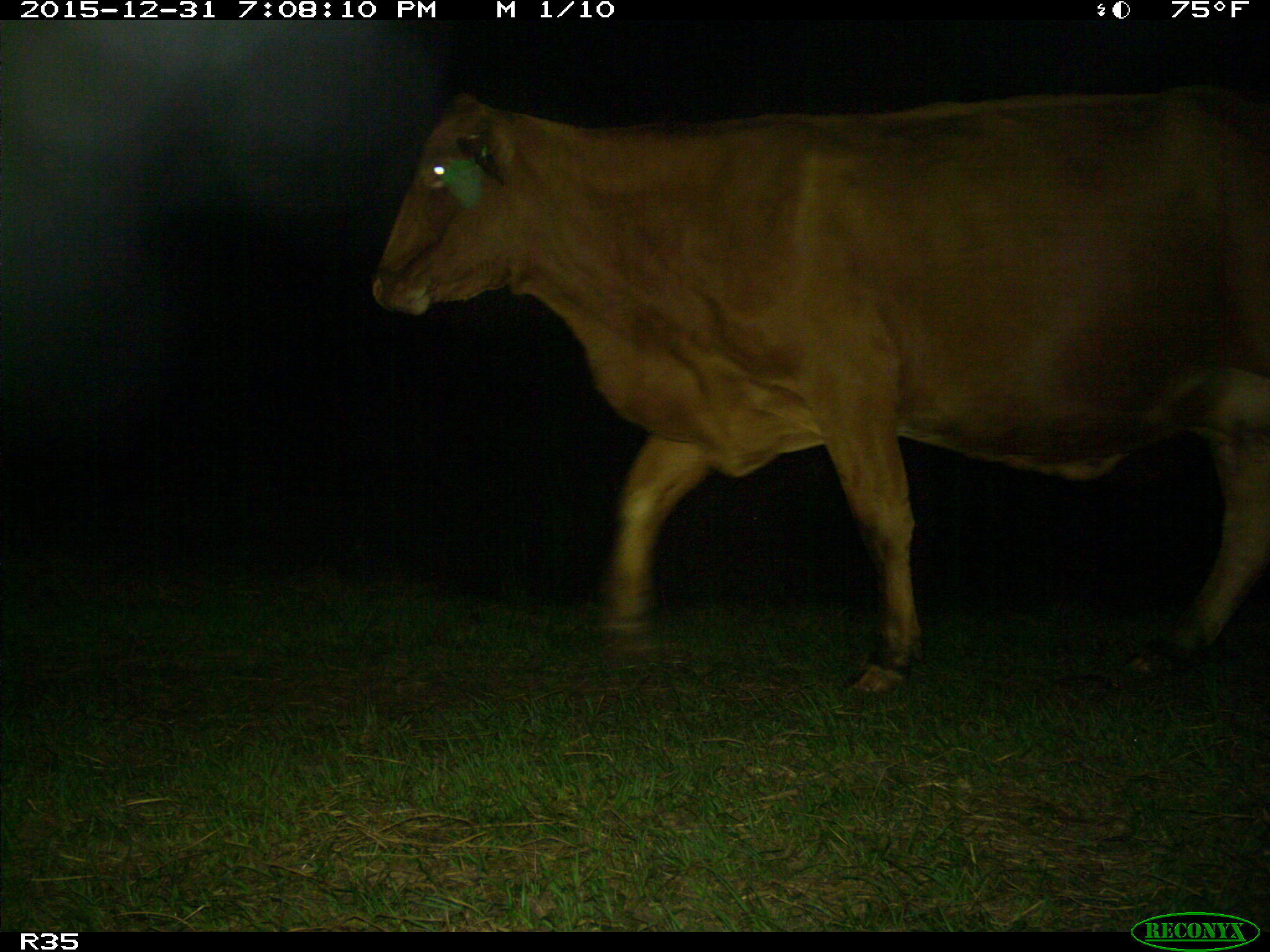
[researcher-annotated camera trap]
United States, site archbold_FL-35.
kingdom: Animalia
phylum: Chordata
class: Mammalia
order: Artiodactyla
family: Bovidae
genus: Bos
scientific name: Bos taurus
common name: domestic cow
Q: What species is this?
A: Bos taurus (domestic cow).